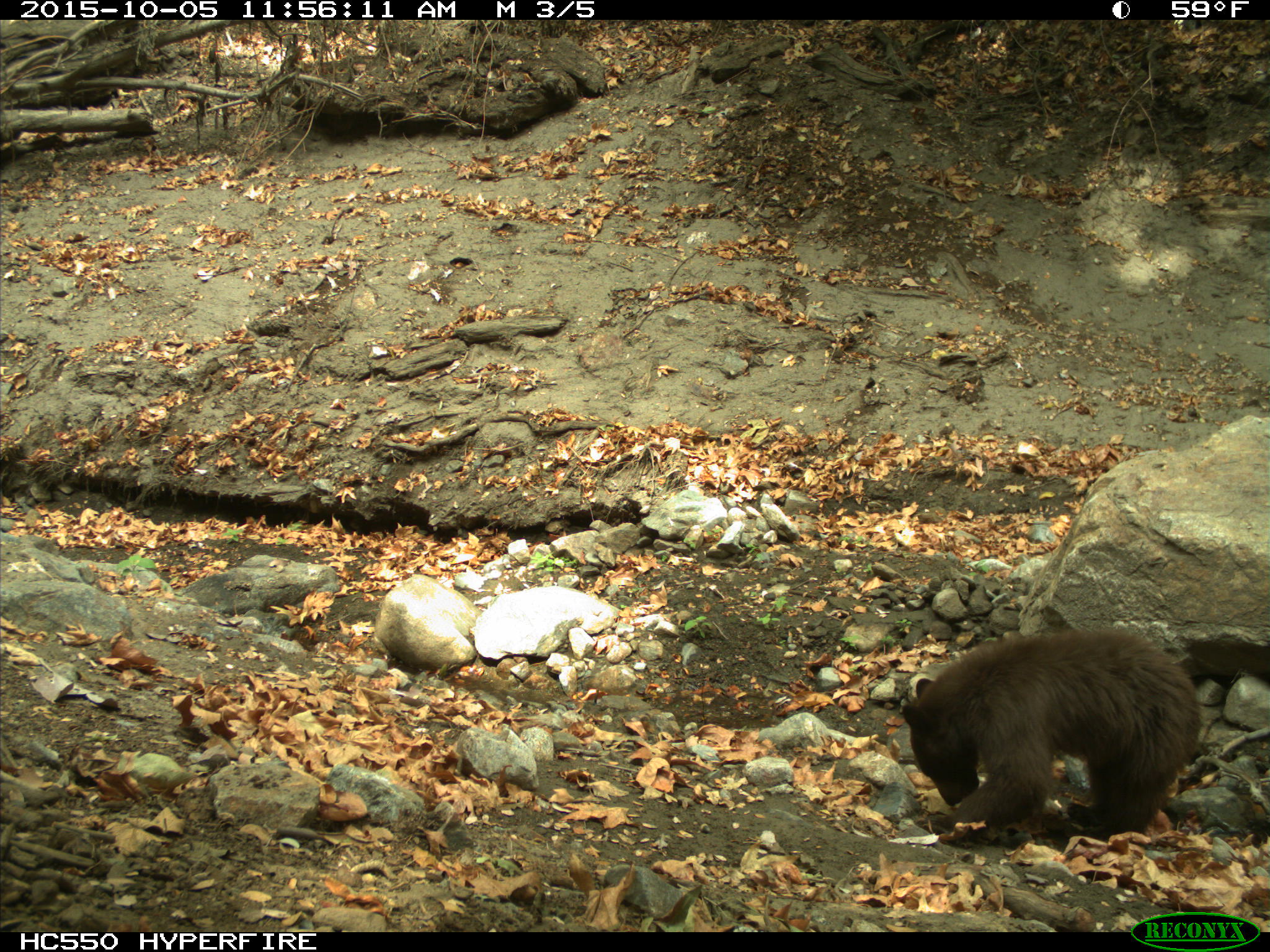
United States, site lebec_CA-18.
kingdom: Animalia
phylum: Chordata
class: Mammalia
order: Carnivora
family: Ursidae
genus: Ursus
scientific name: Ursus americanus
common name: american black bear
Ursus americanus (american black bear).